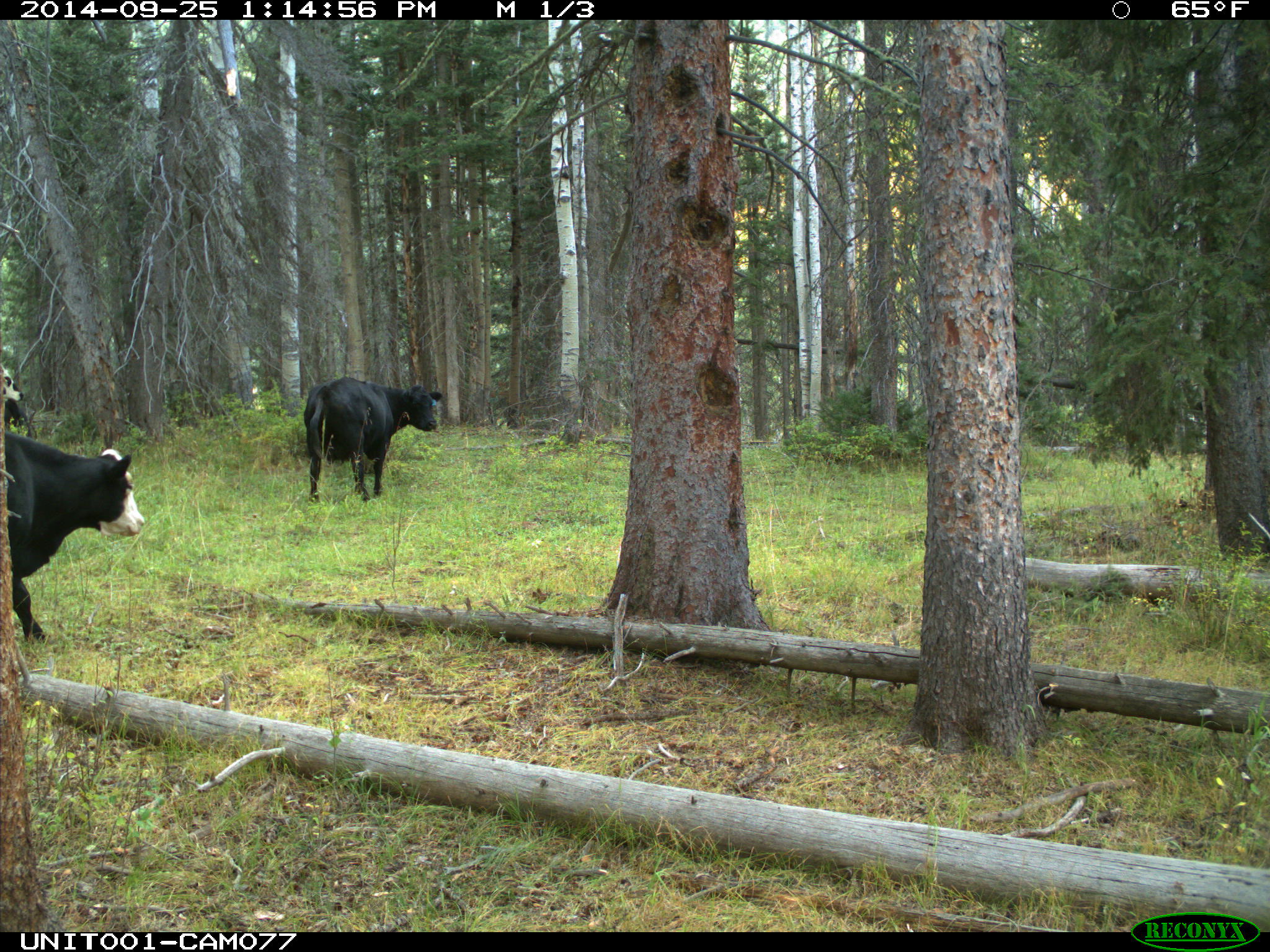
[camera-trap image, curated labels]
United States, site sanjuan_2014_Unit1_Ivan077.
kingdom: Animalia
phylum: Chordata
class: Mammalia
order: Artiodactyla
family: Bovidae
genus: Bos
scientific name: Bos taurus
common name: domestic cow